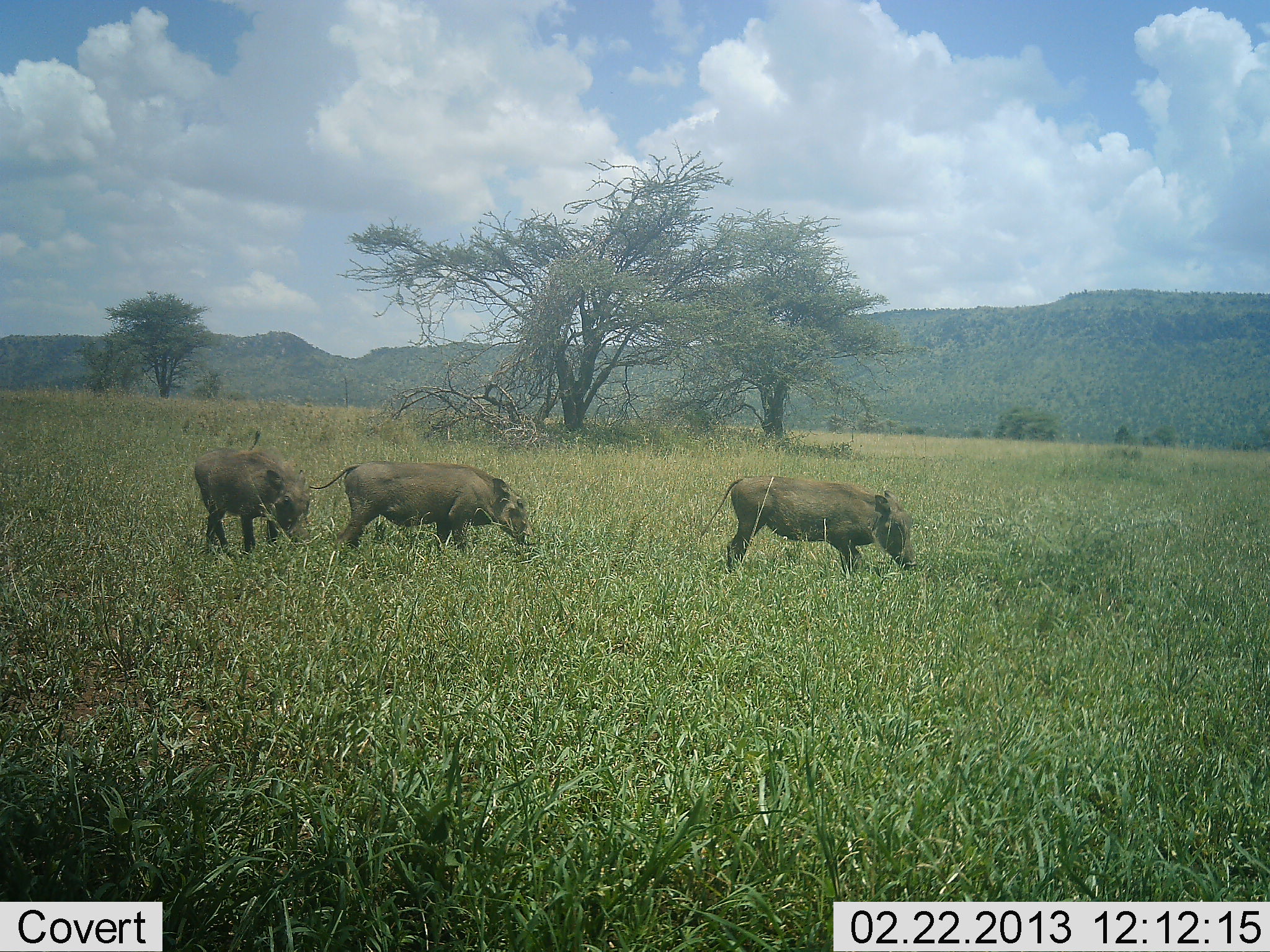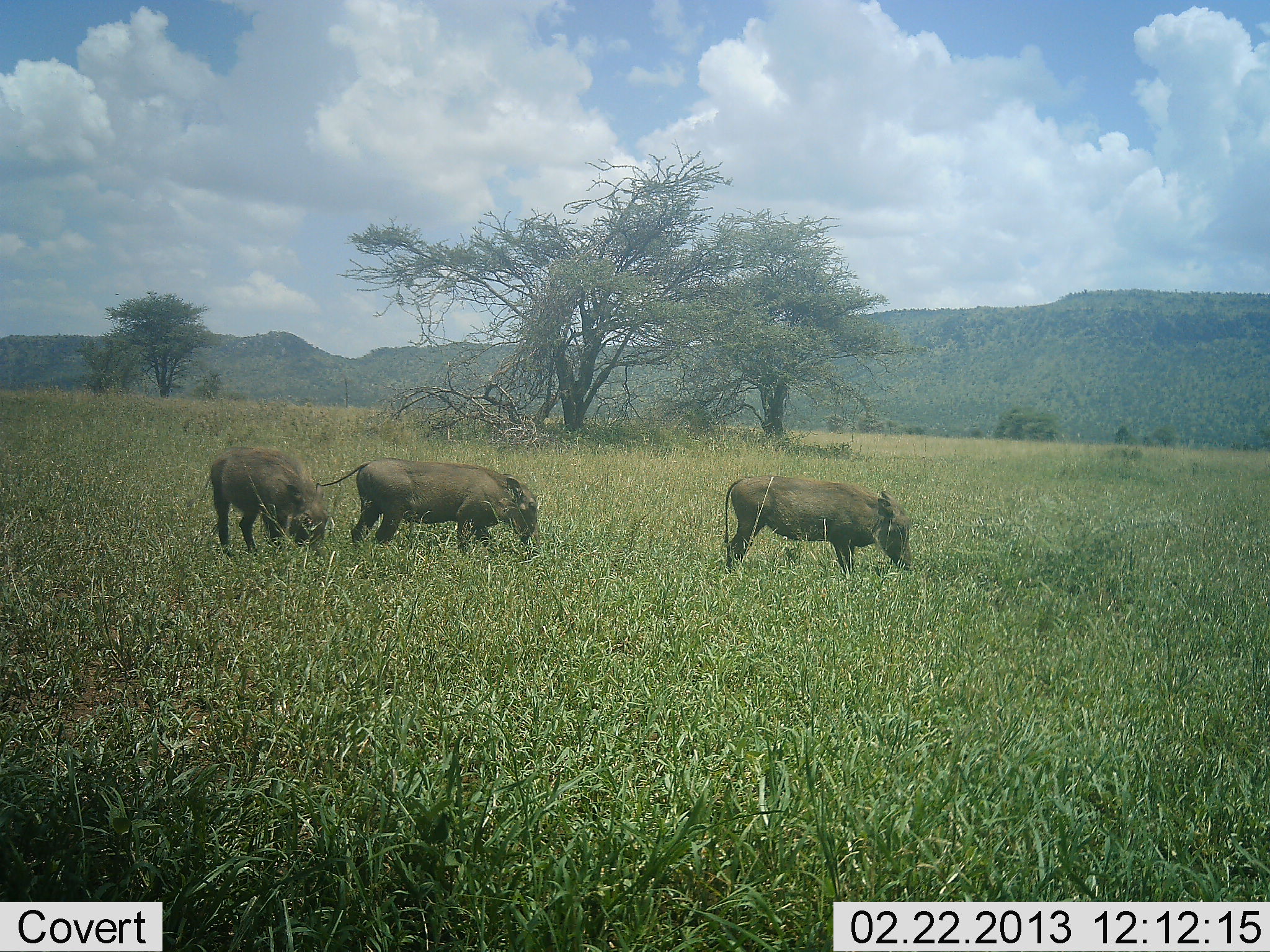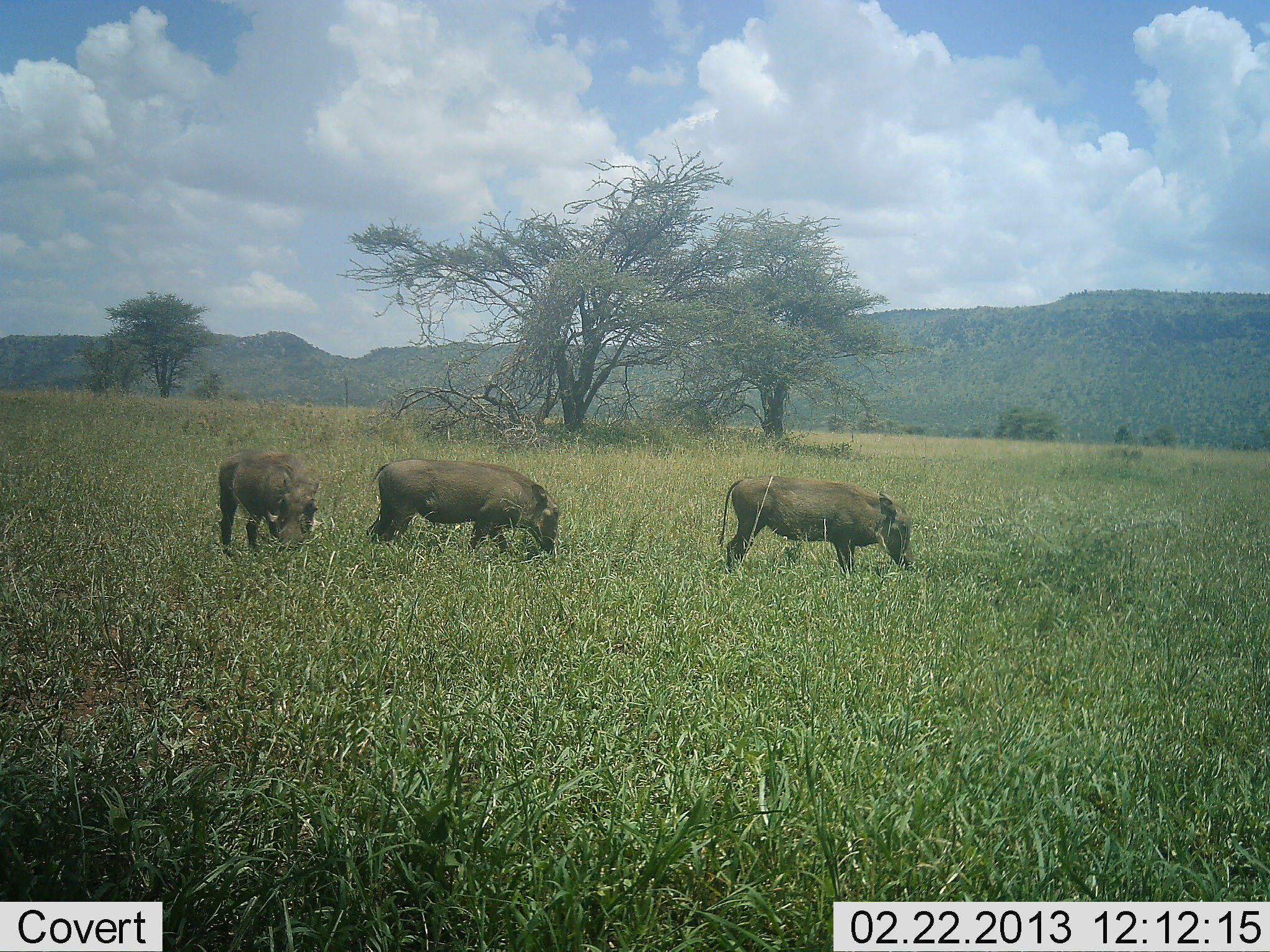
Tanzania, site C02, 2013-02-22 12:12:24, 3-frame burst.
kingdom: Animalia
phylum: Chordata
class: Mammalia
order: Artiodactyla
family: Suidae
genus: Phacochoerus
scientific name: Phacochoerus africanus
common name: warthog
Warthog (Phacochoerus africanus), count 3. Behavior (volunteer vote fractions): standing 30%, resting 0%, moving 30%, interacting 0%. Young present (vote fraction): 0%. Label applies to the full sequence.